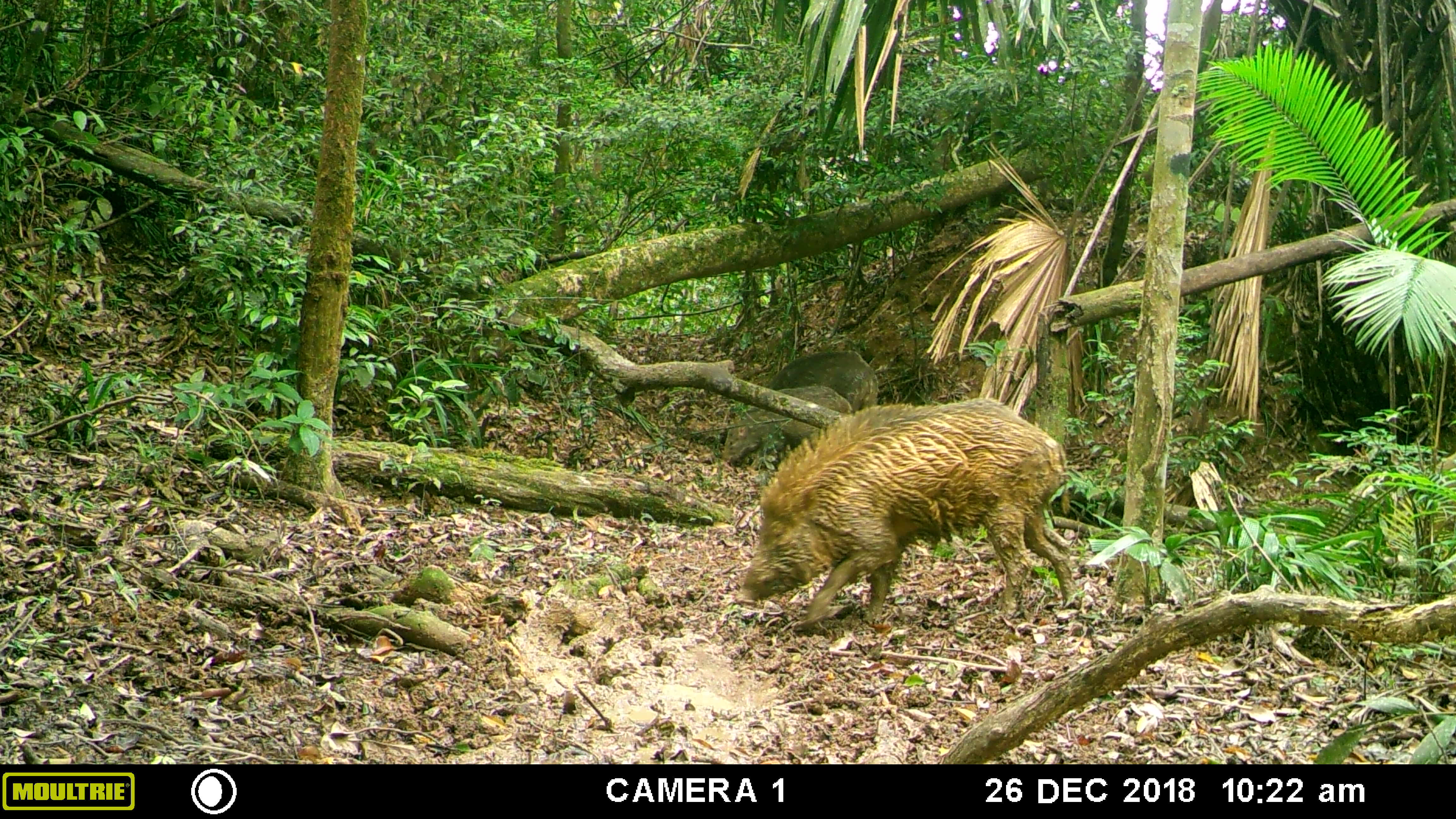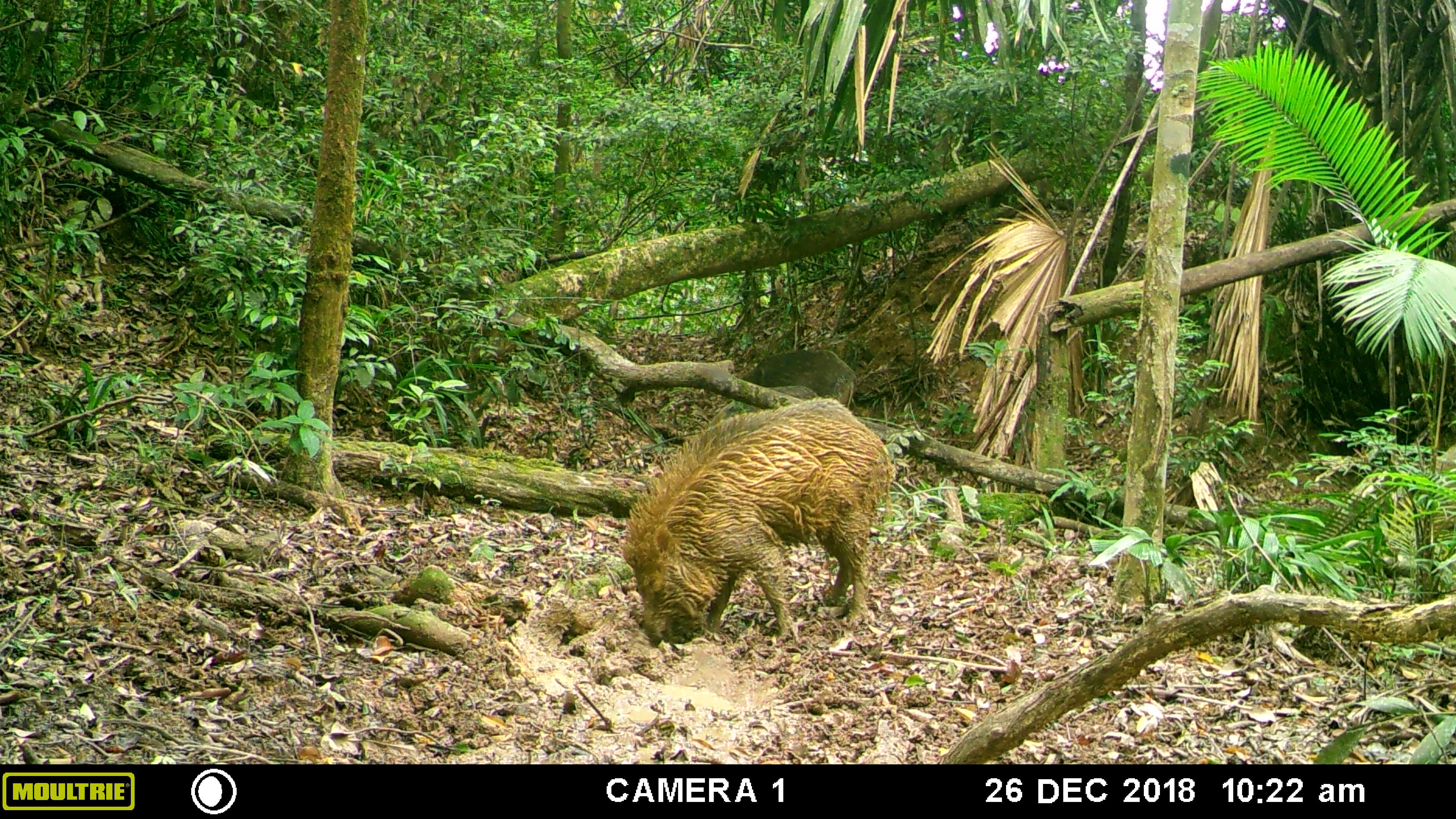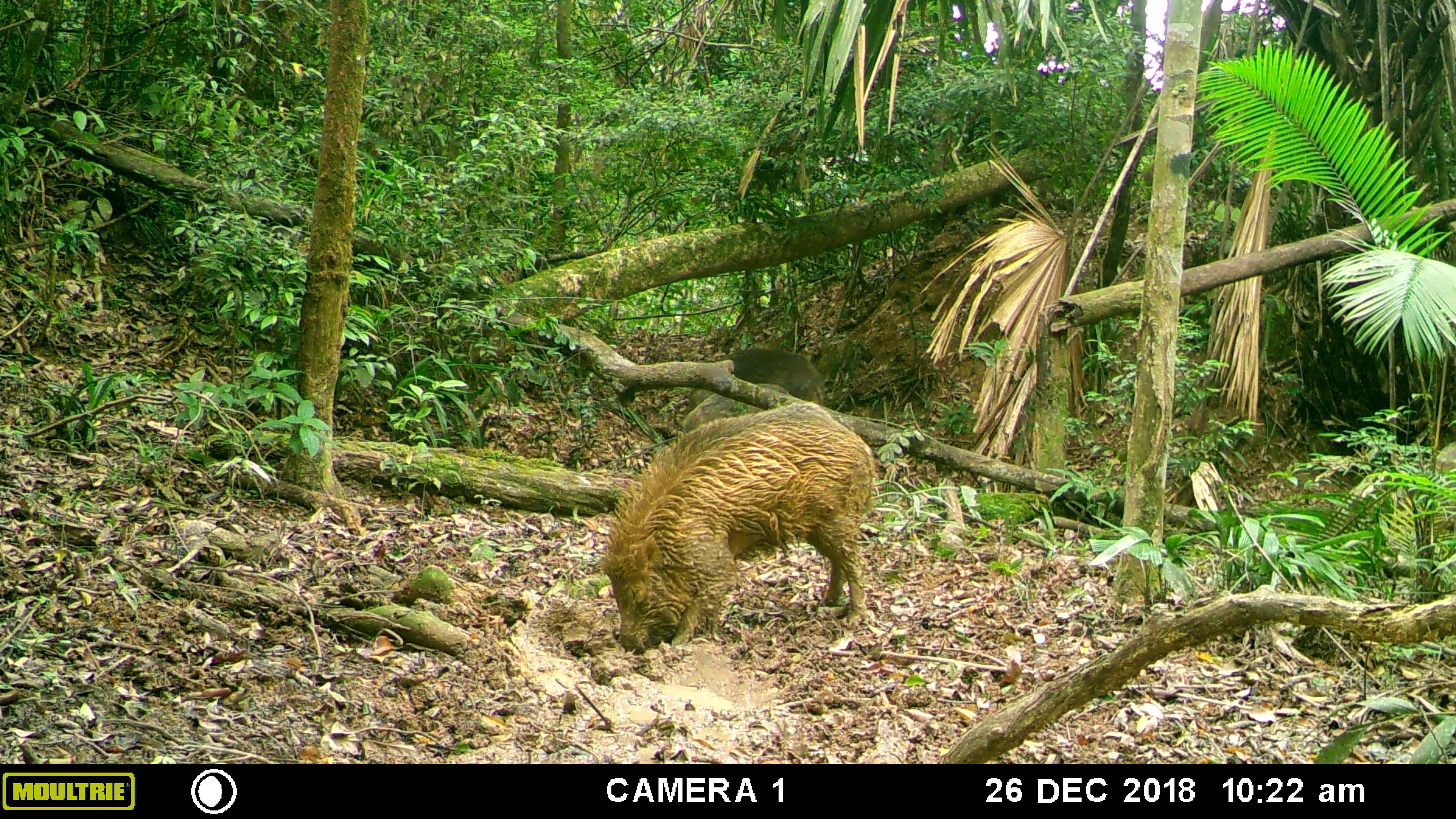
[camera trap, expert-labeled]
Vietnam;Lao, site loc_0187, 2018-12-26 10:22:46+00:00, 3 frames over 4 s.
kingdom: Animalia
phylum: Chordata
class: Mammalia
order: Artiodactyla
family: Suidae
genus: Sus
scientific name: Sus scrofa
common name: eurasian wild pig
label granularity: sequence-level